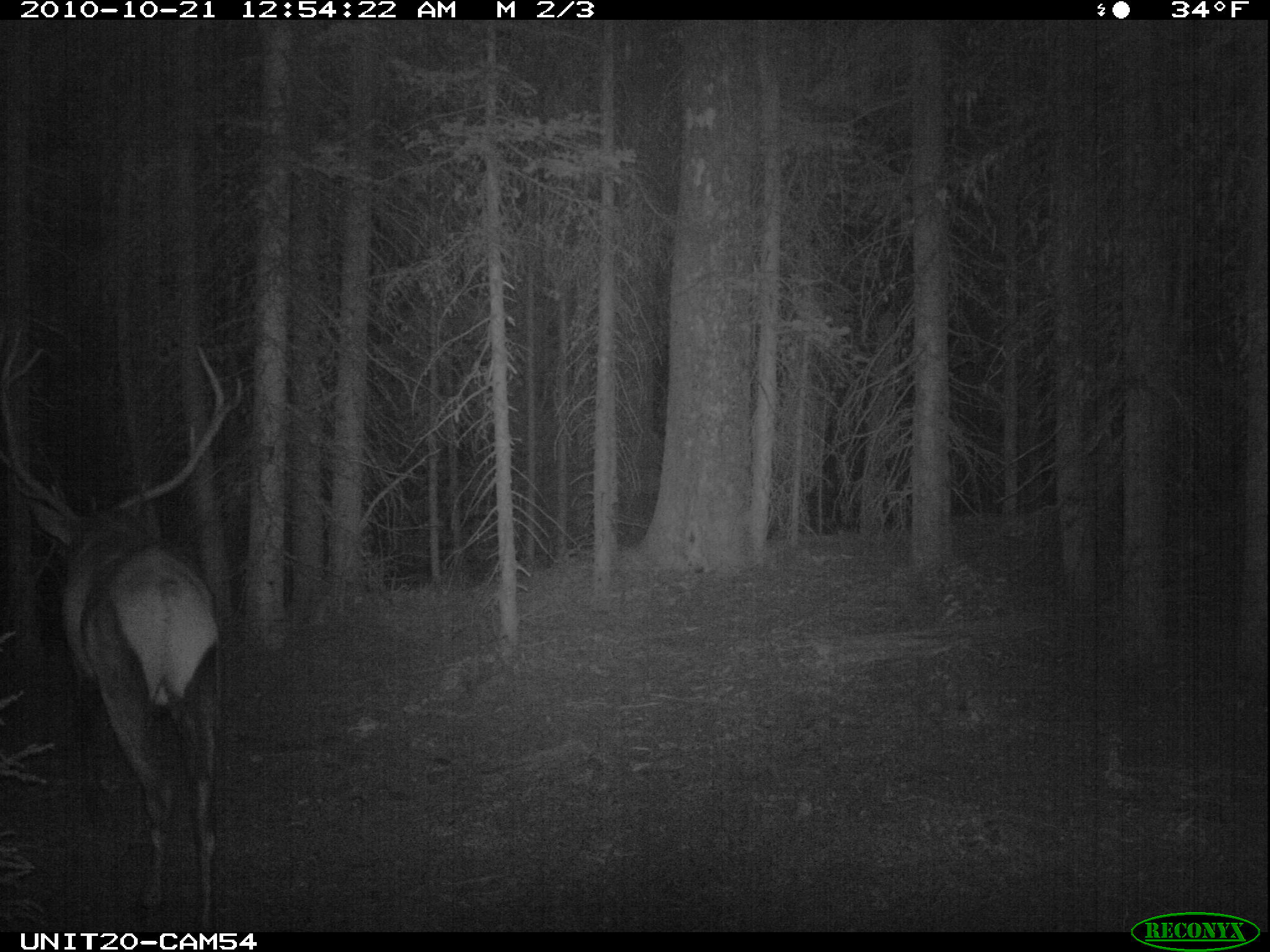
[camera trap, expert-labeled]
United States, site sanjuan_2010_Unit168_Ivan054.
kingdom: Animalia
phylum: Chordata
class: Mammalia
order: Artiodactyla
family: Cervidae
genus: Cervus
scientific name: Cervus elaphus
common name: red deer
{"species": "Cervus elaphus (red deer)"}